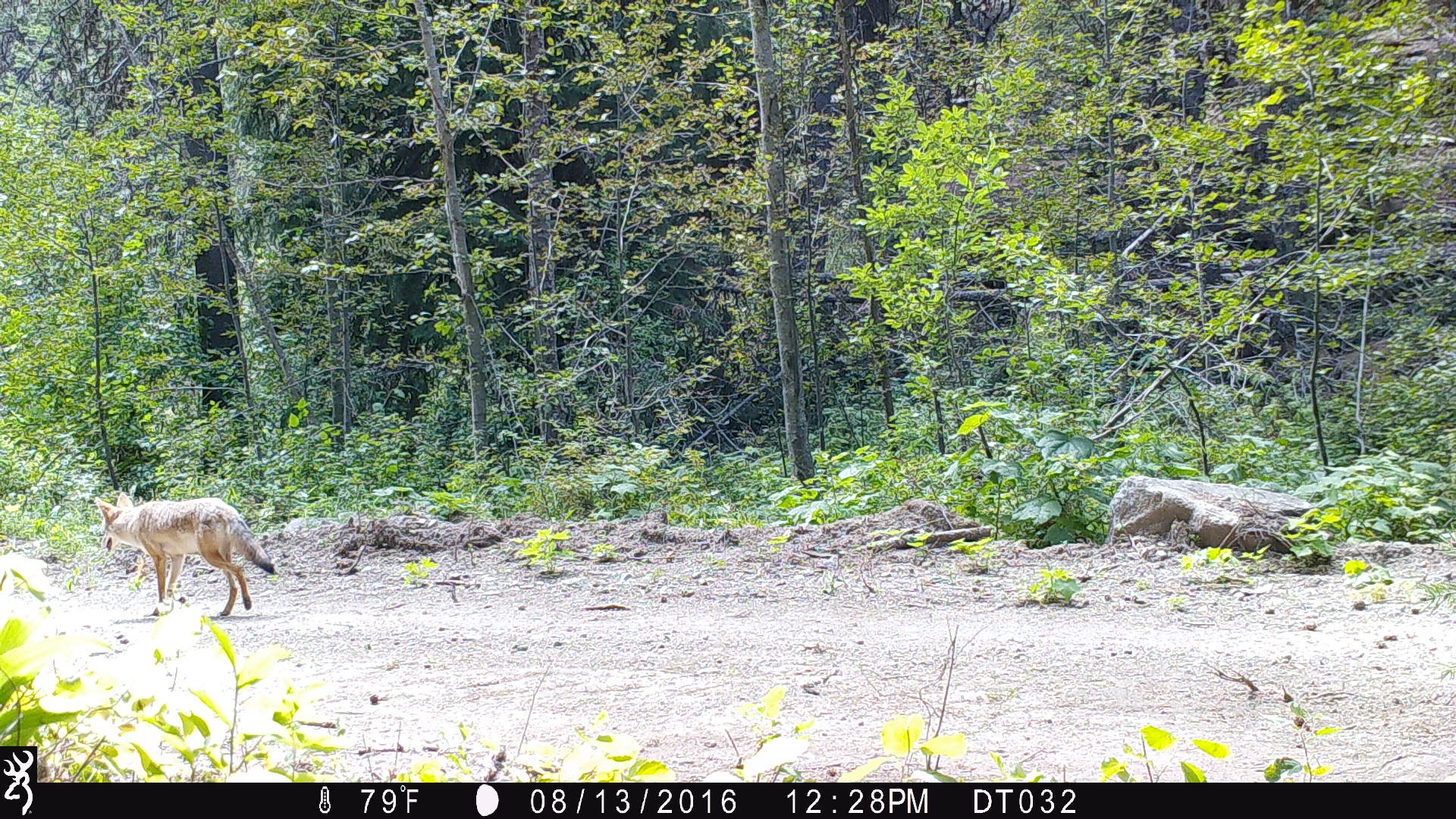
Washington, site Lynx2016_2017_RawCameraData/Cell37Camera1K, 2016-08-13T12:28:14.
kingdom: Animalia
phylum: Chordata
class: Mammalia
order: Carnivora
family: Canidae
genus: Canis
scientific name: Canis latrans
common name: coyote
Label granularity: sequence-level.